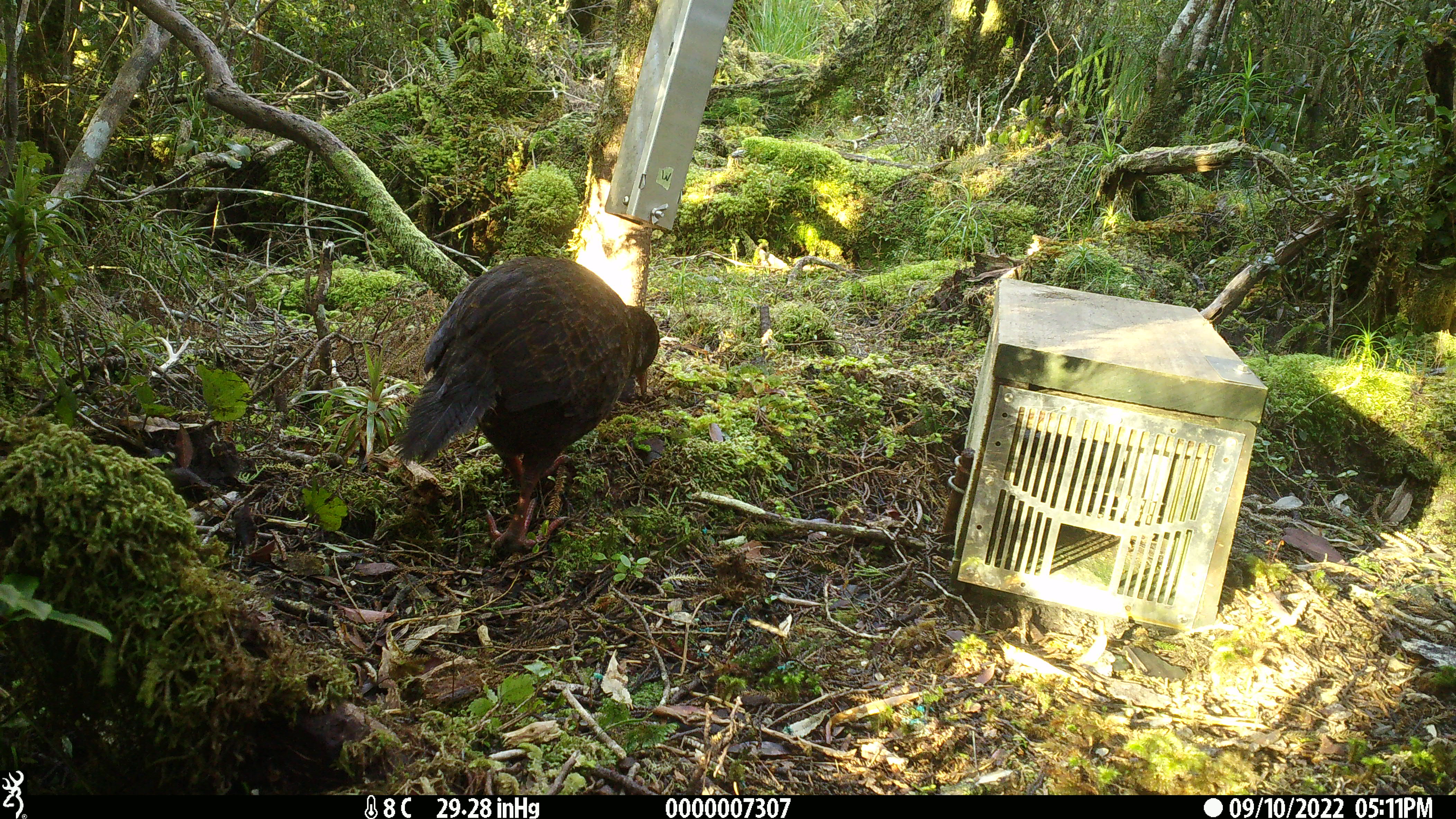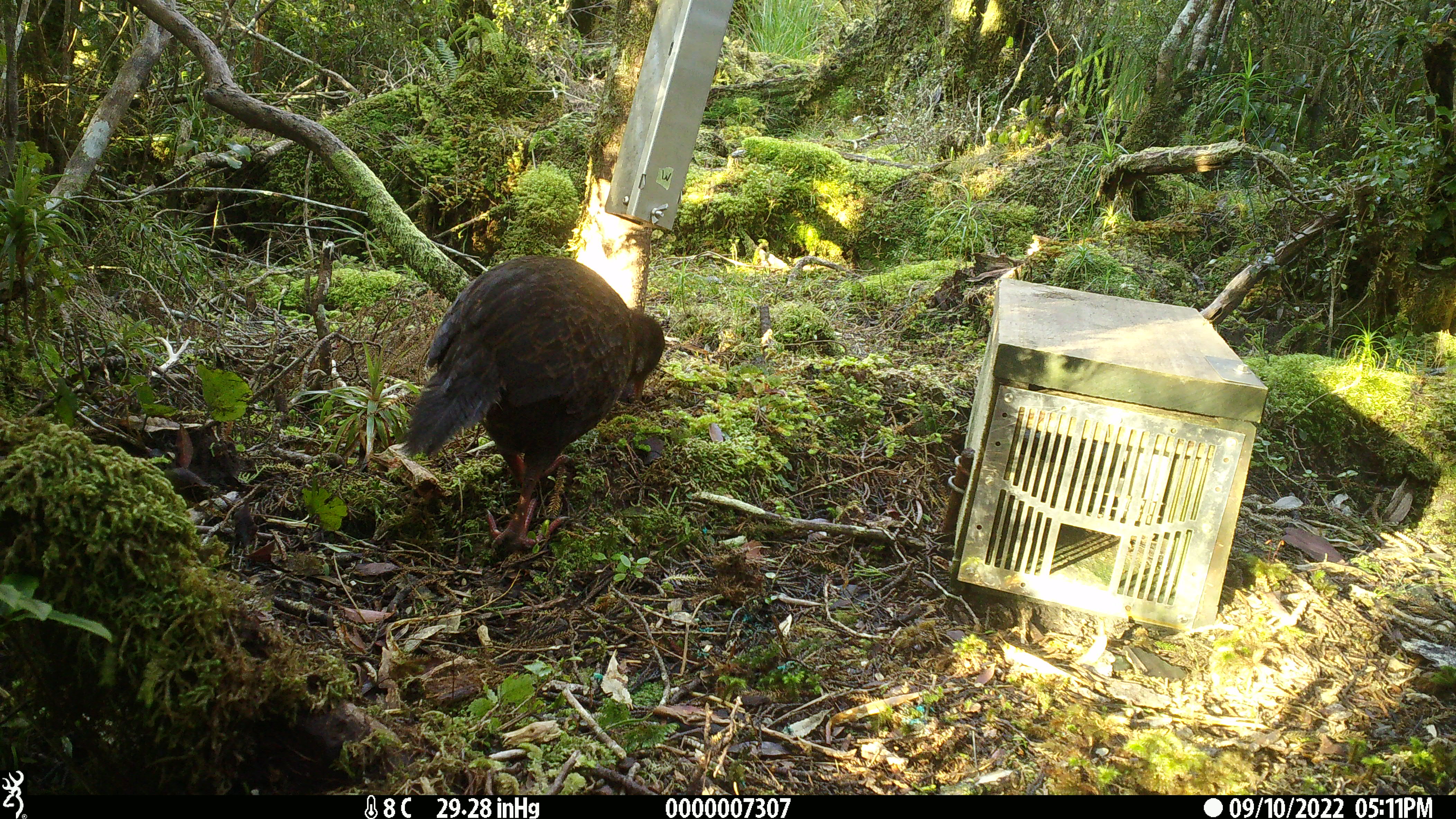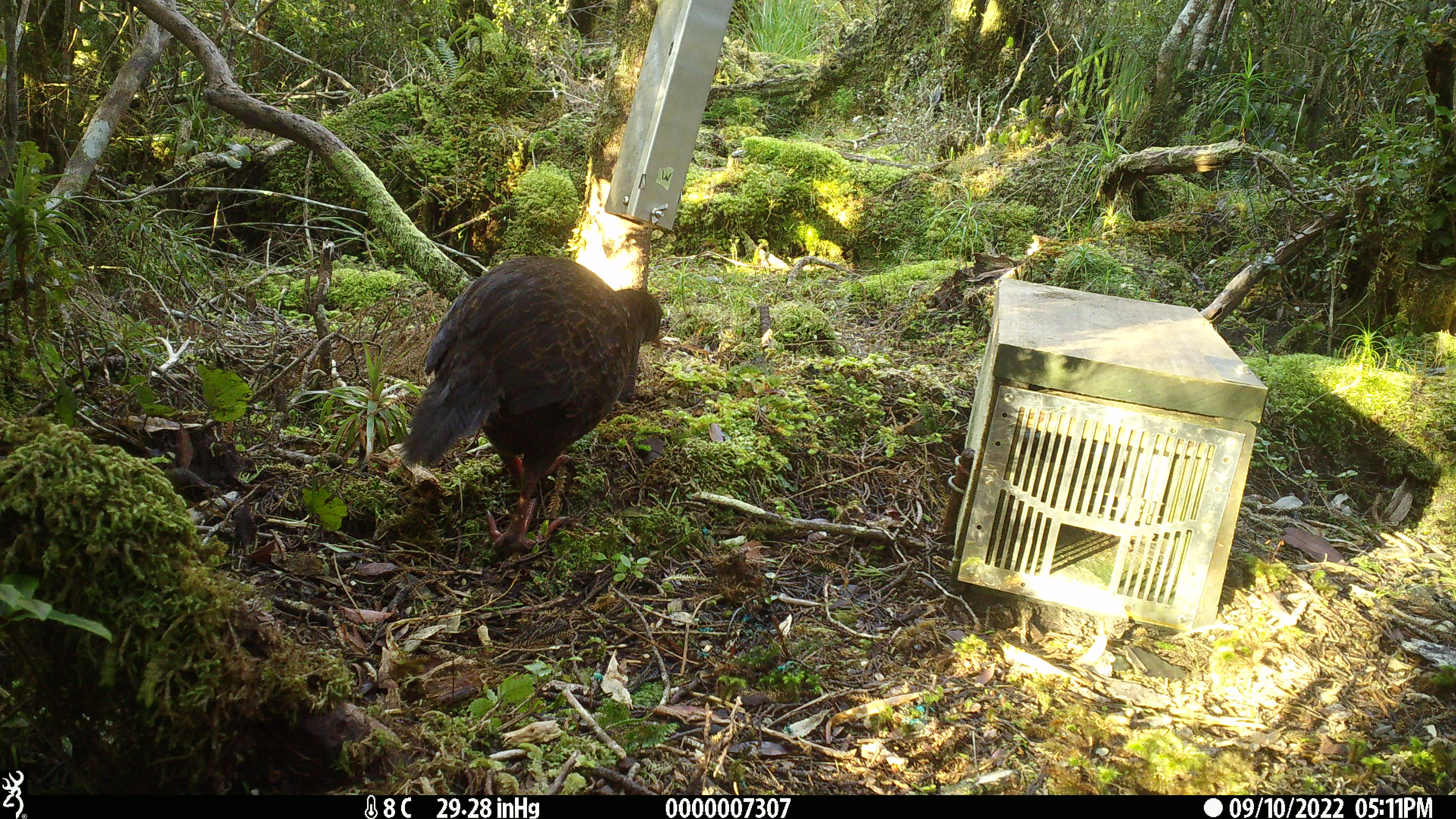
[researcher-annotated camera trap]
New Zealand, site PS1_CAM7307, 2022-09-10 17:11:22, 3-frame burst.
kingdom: Animalia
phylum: Chordata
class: Aves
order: Gruiformes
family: Rallidae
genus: Gallirallus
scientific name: Gallirallus australis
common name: weka